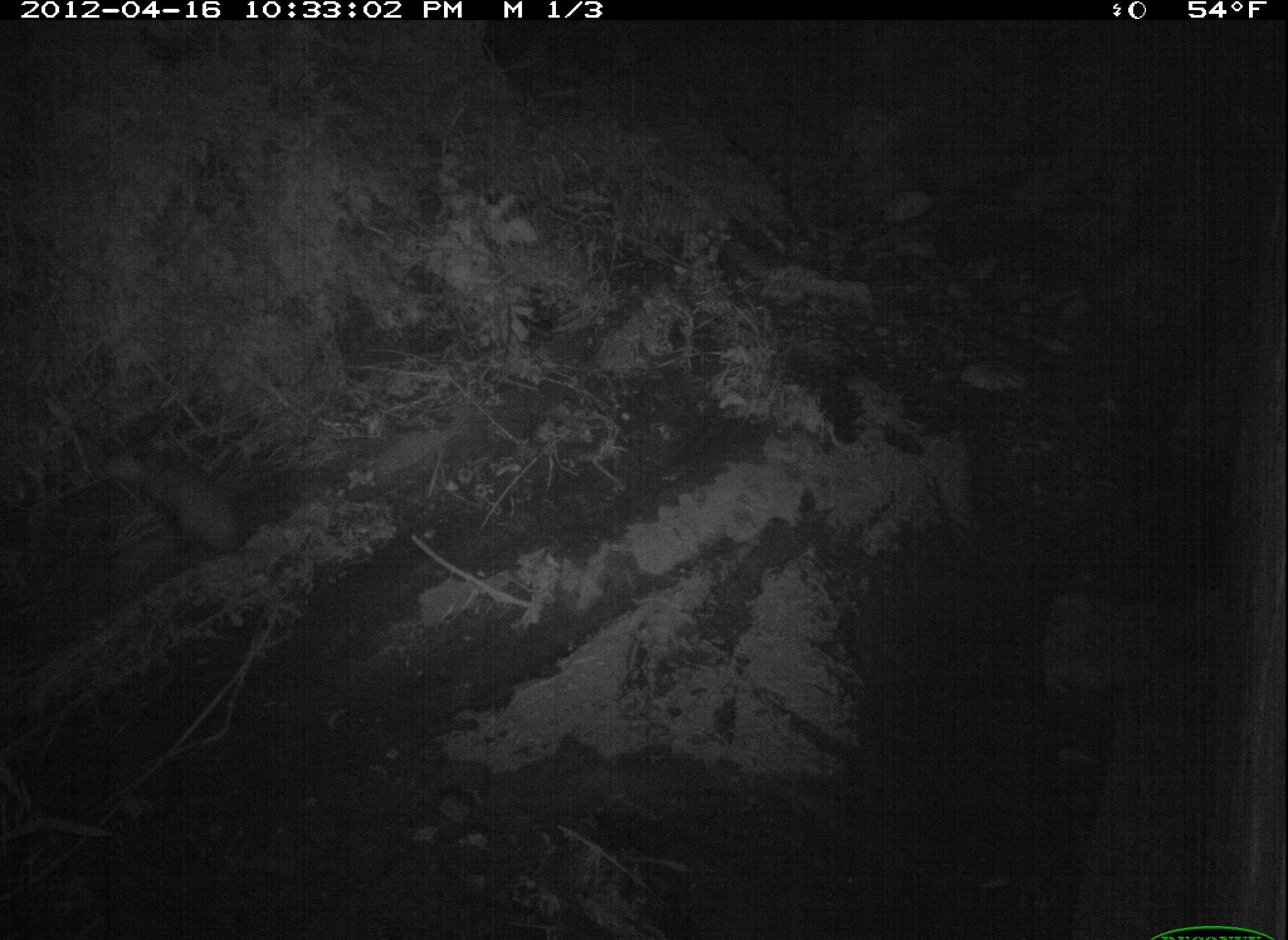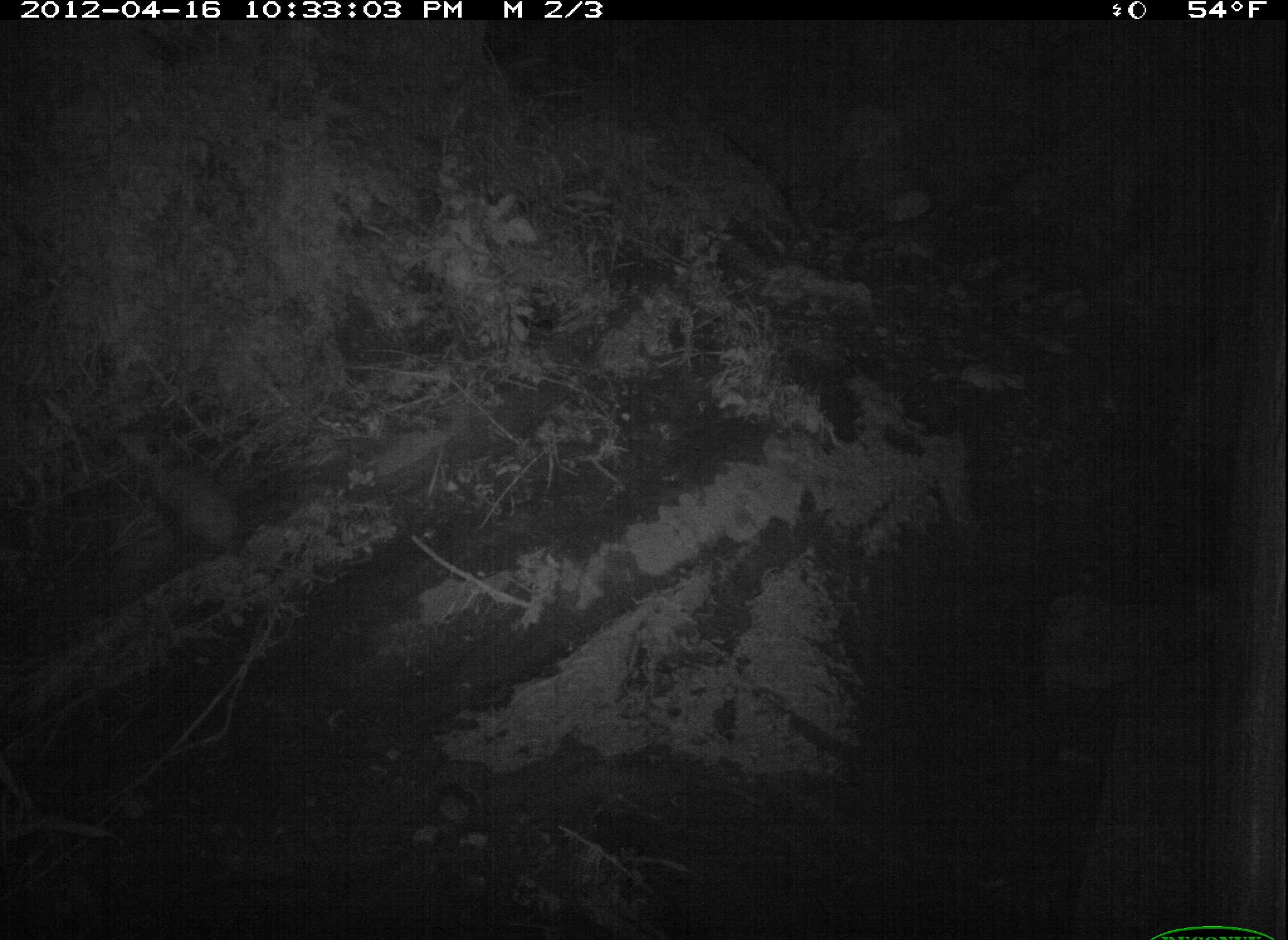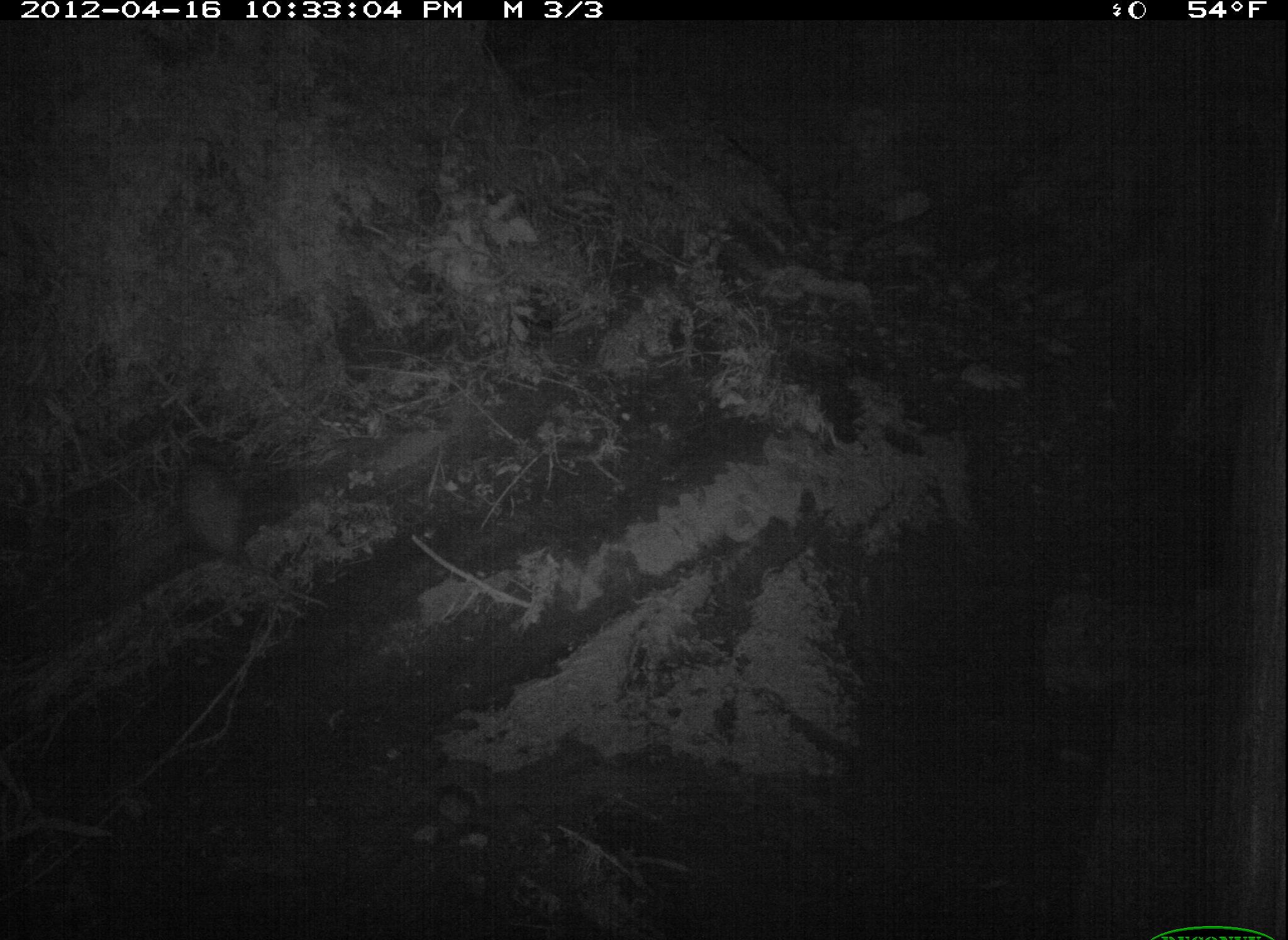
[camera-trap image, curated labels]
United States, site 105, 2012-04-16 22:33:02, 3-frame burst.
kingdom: Animalia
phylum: Chordata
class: Mammalia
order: Didelphimorphia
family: Didelphidae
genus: Didelphis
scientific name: Didelphis virginiana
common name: virginia opossum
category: opossum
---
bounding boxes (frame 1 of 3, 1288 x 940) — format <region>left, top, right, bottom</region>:
opossum: <region>118, 438, 260, 569</region>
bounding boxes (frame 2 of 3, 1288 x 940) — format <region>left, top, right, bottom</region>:
opossum: <region>122, 428, 348, 594</region>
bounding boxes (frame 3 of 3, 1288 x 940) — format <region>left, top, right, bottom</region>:
opossum: <region>166, 422, 264, 609</region>